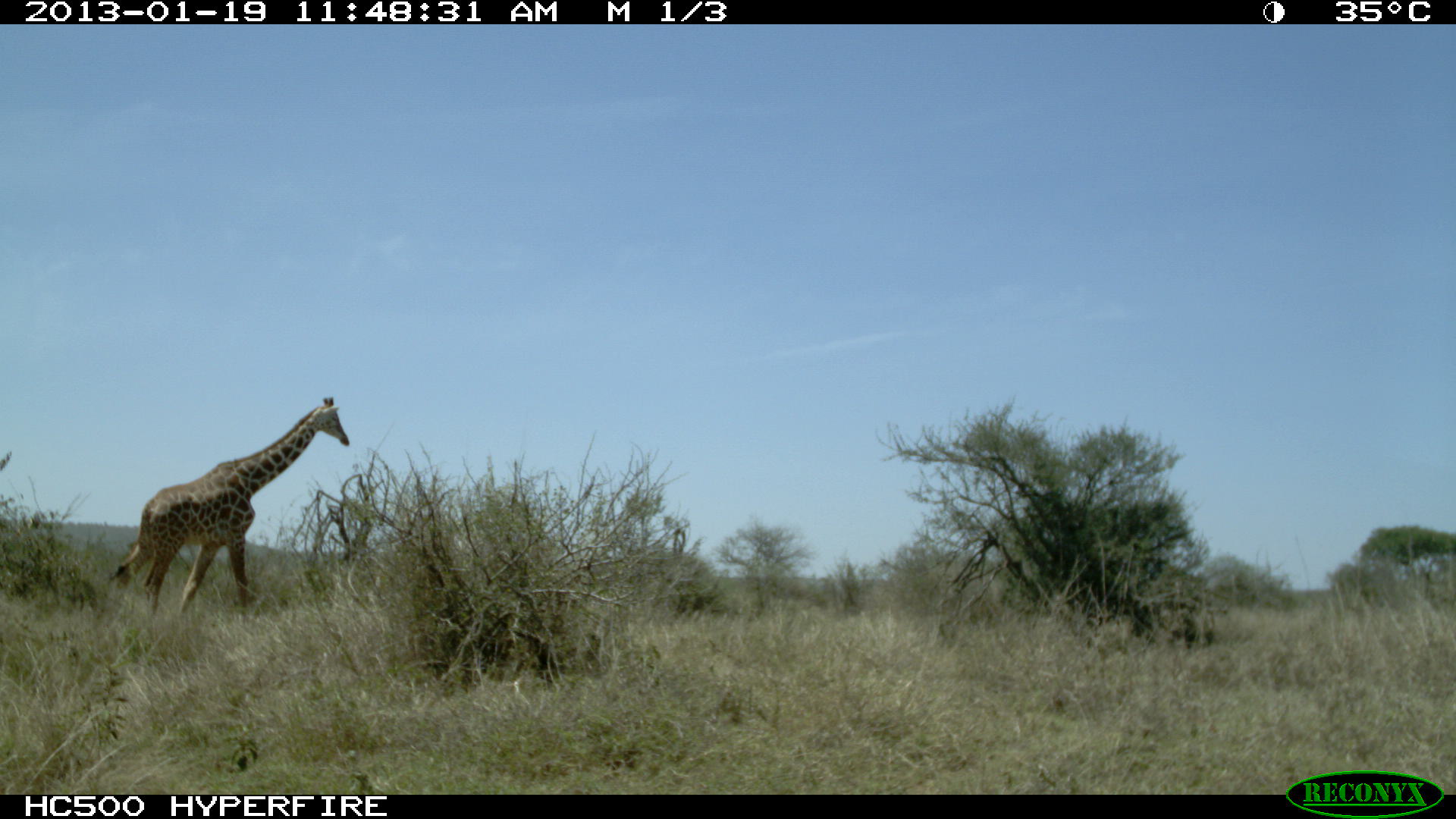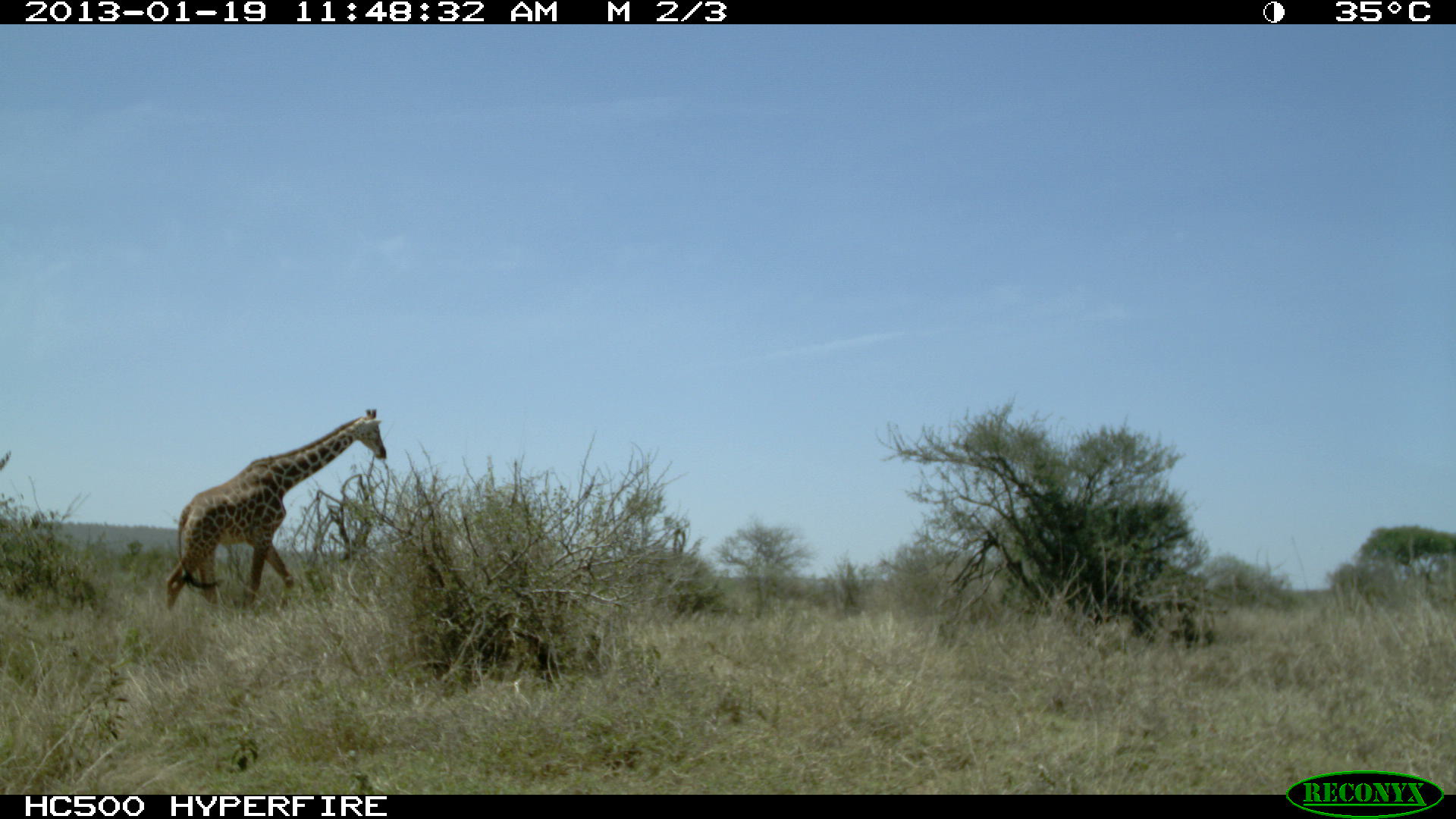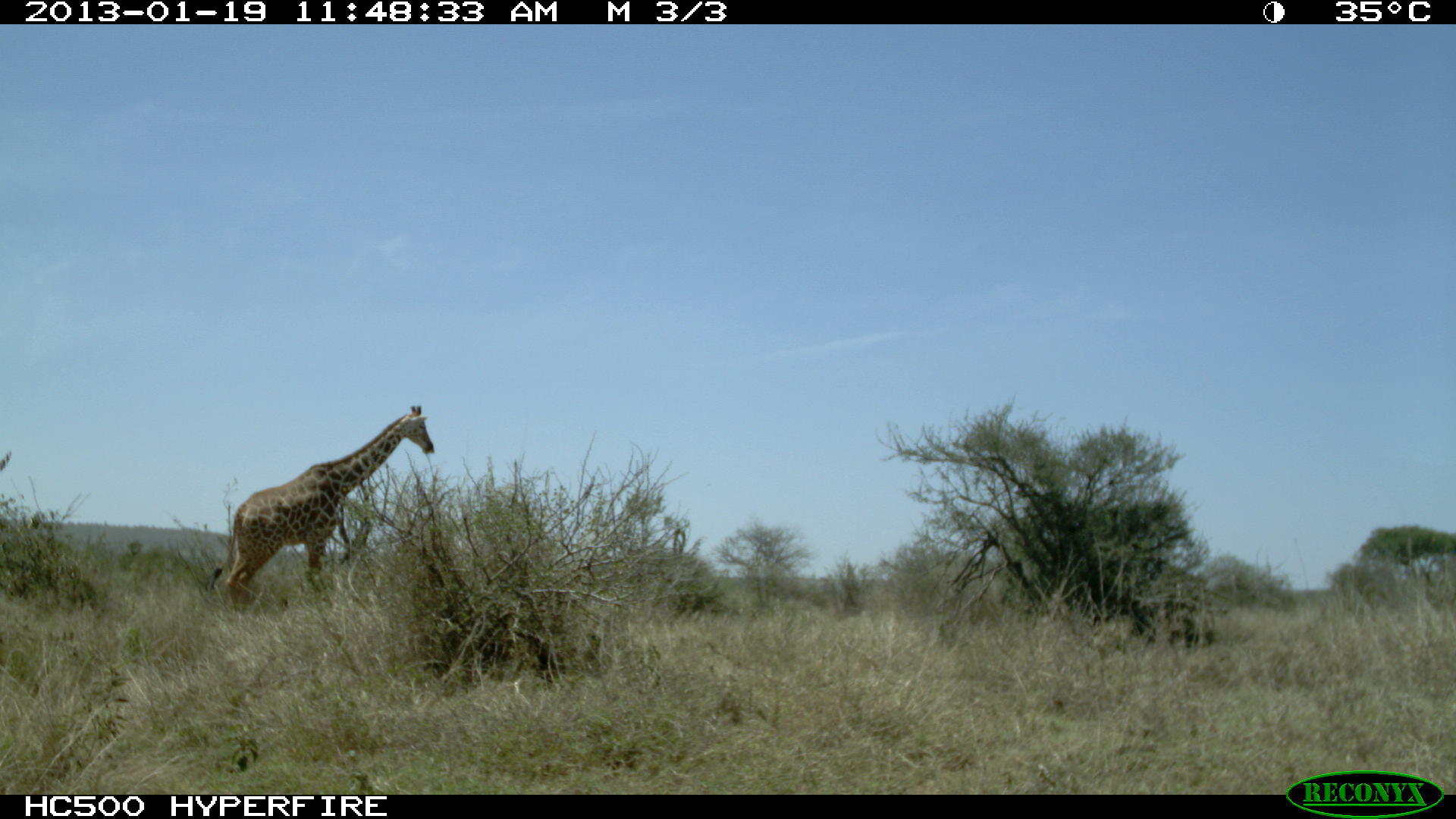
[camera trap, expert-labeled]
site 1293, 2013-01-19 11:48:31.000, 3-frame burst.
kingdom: Animalia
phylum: Chordata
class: Mammalia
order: Artiodactyla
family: Giraffidae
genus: Giraffa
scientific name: Giraffa camelopardalis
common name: giraffe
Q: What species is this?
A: Giraffa camelopardalis (giraffe).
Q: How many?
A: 1.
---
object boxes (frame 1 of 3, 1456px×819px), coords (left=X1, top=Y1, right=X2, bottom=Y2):
giraffa camelopardalis: (left=105, top=394, right=350, bottom=616)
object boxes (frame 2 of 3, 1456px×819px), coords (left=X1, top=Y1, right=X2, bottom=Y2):
giraffa camelopardalis: (left=165, top=405, right=387, bottom=619)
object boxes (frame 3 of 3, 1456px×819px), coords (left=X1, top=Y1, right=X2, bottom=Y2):
giraffa camelopardalis: (left=206, top=404, right=434, bottom=611)